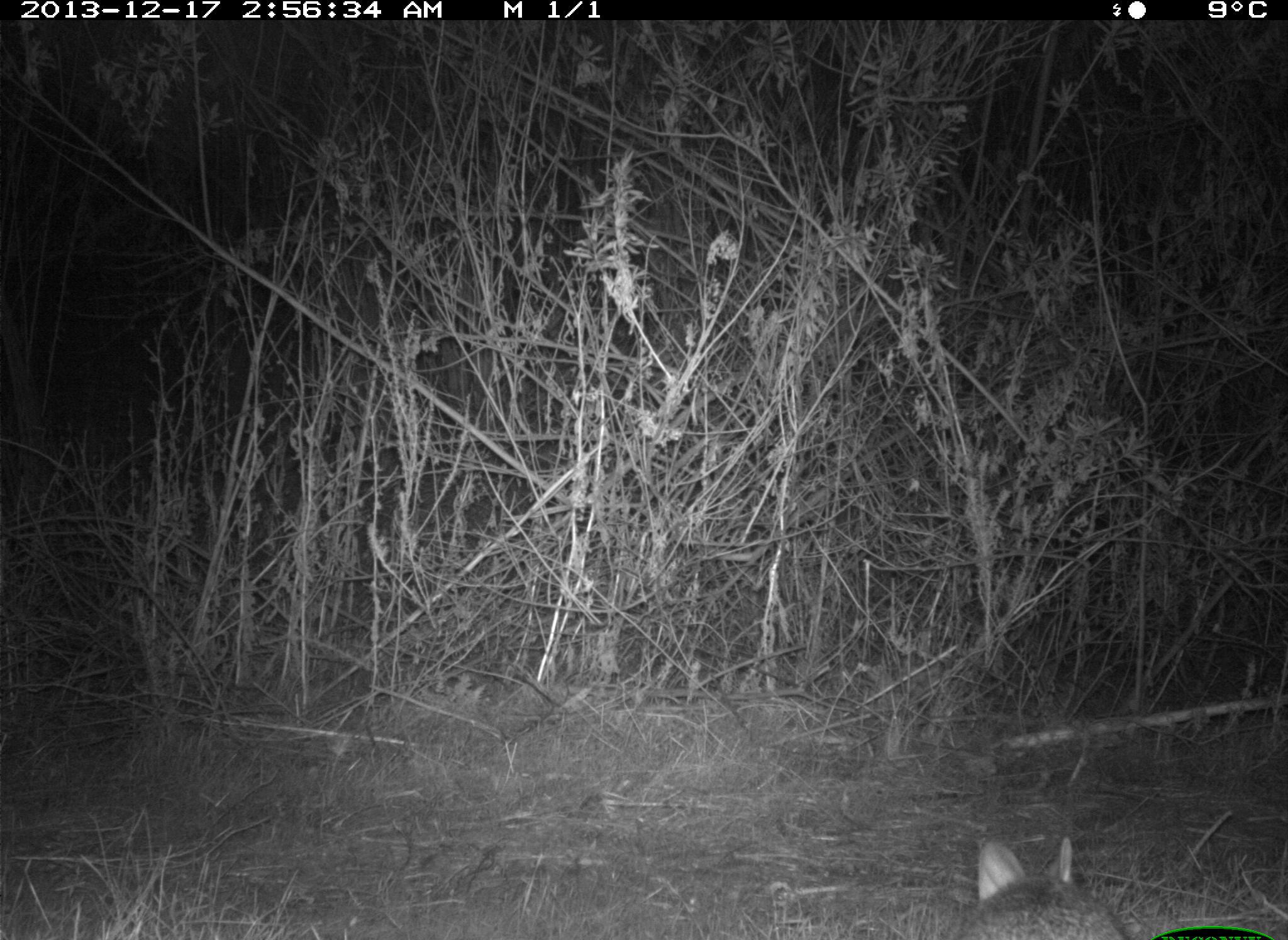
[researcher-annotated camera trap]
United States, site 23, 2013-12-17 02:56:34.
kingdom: Animalia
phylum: Chordata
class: Mammalia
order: Lagomorpha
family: Leporidae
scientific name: Leporidae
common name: rabbits and hares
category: rabbit